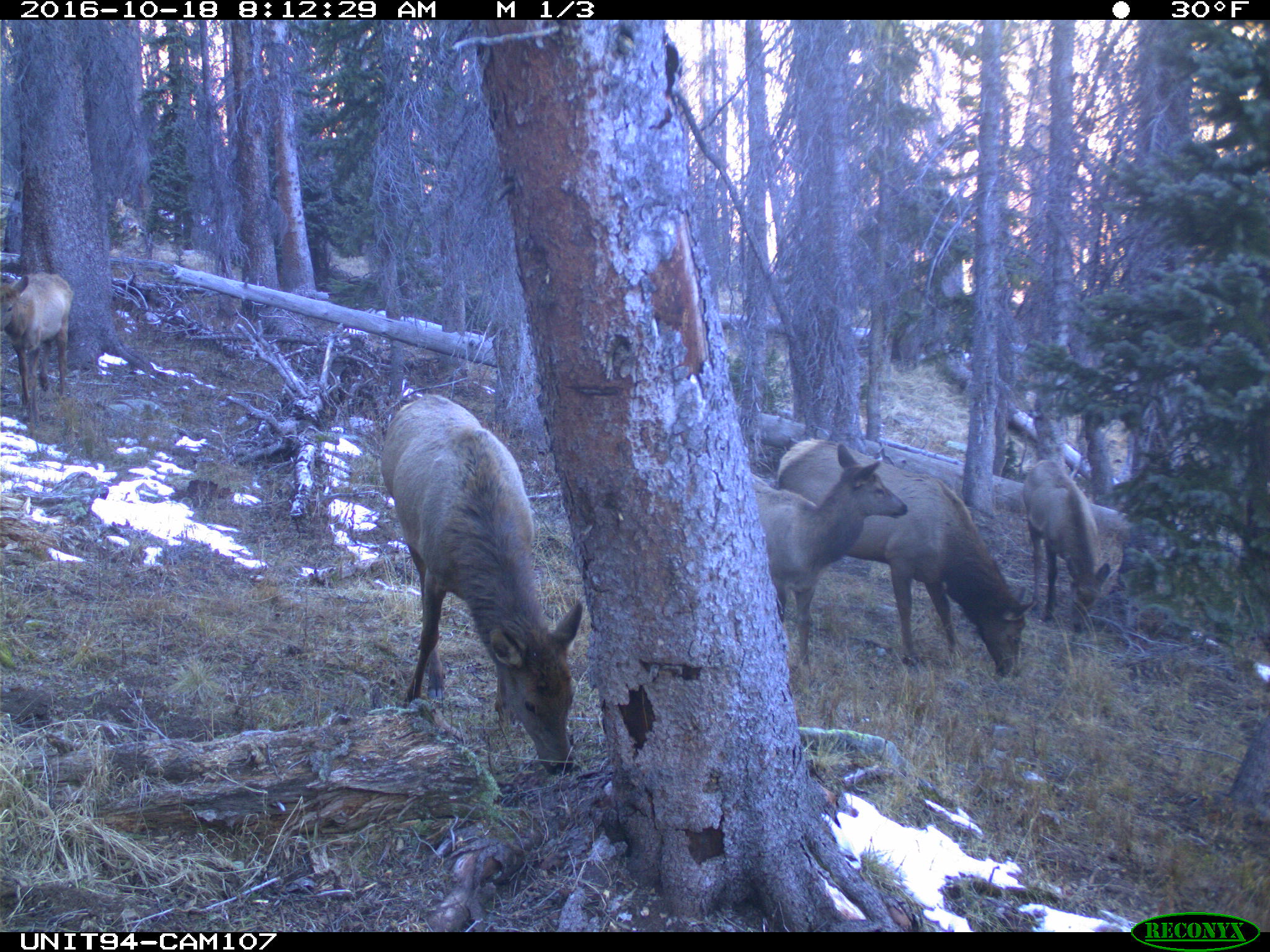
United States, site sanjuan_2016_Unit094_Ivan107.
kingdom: Animalia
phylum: Chordata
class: Mammalia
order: Artiodactyla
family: Cervidae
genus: Cervus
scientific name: Cervus elaphus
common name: red deer